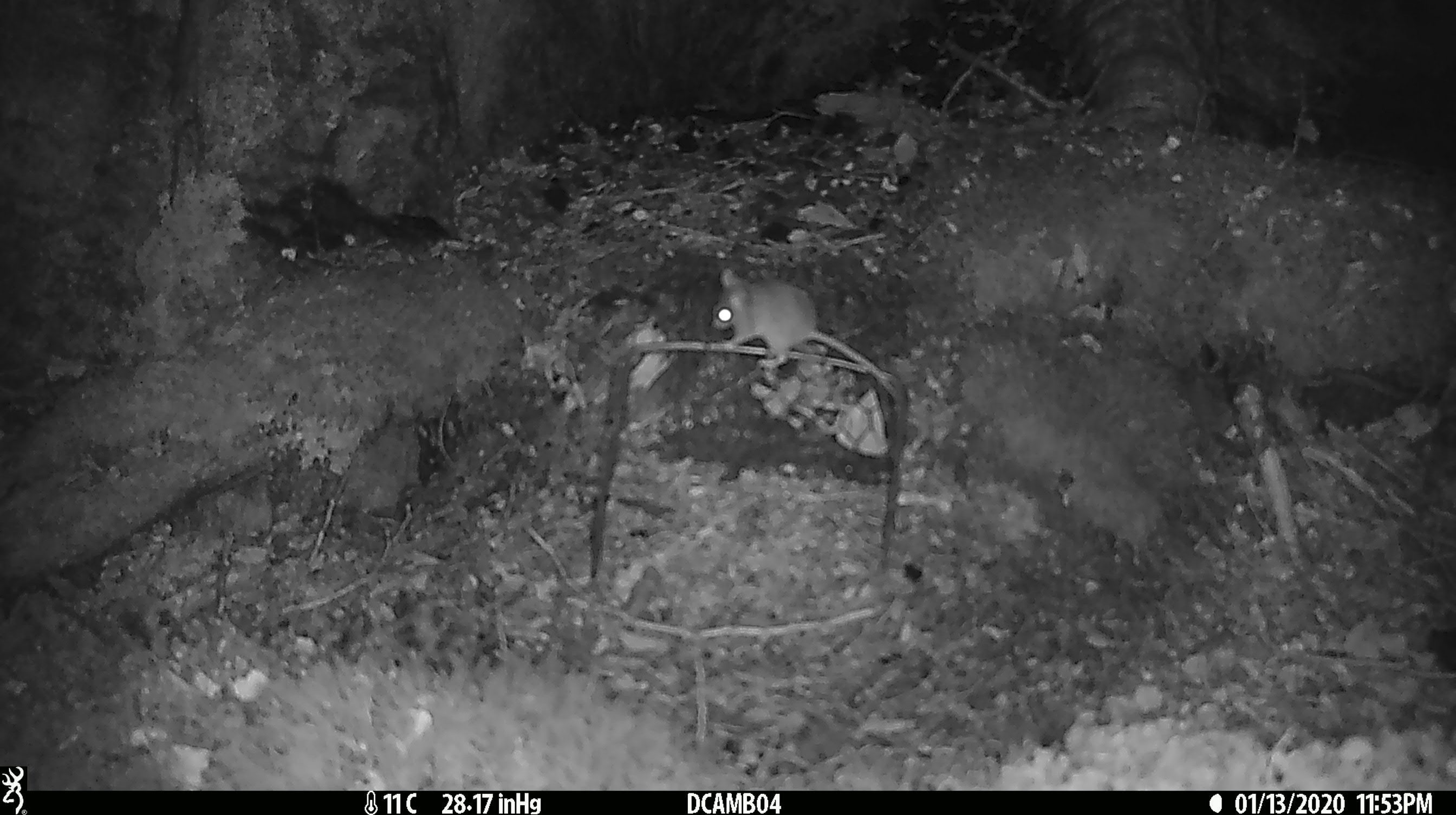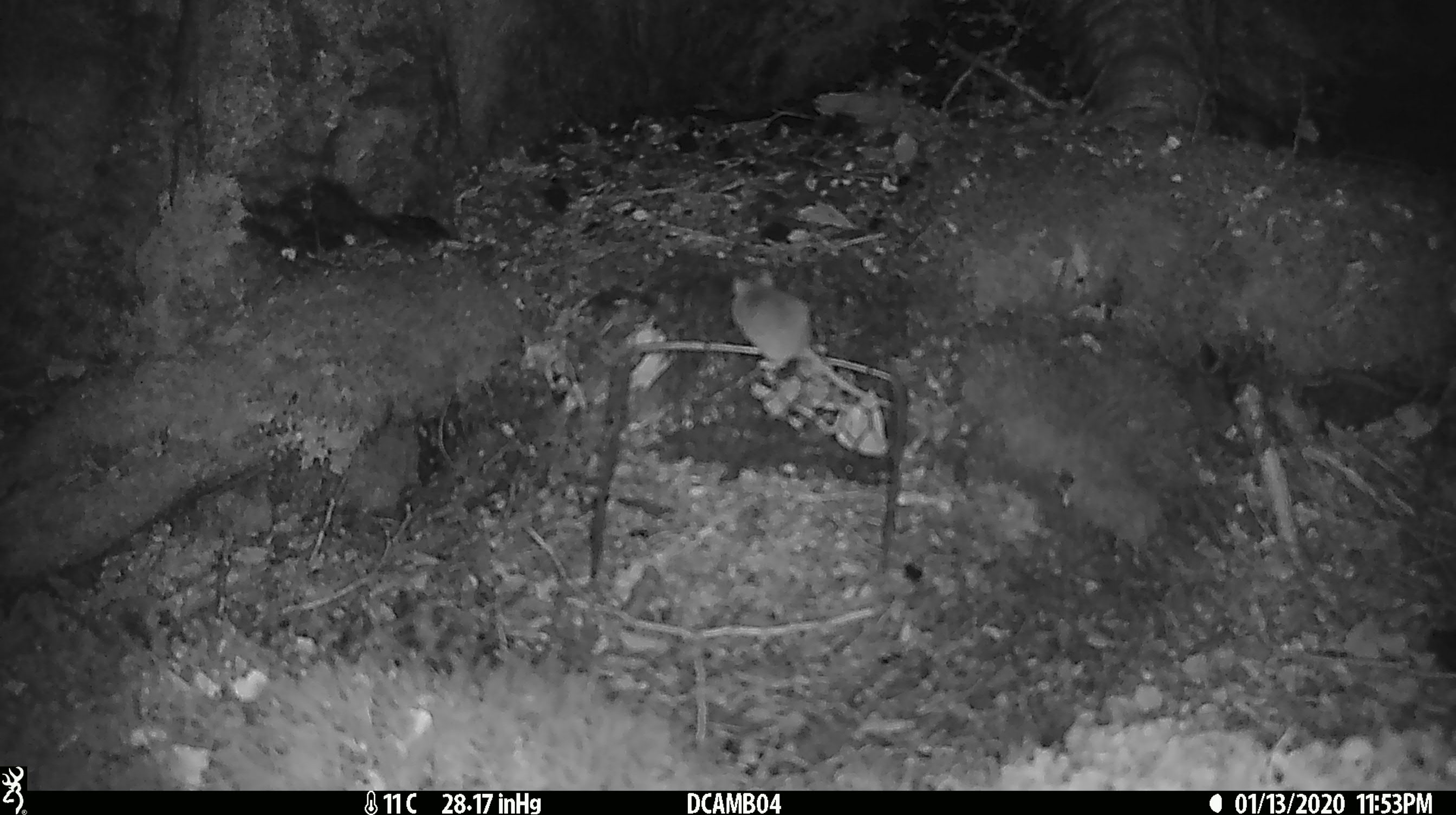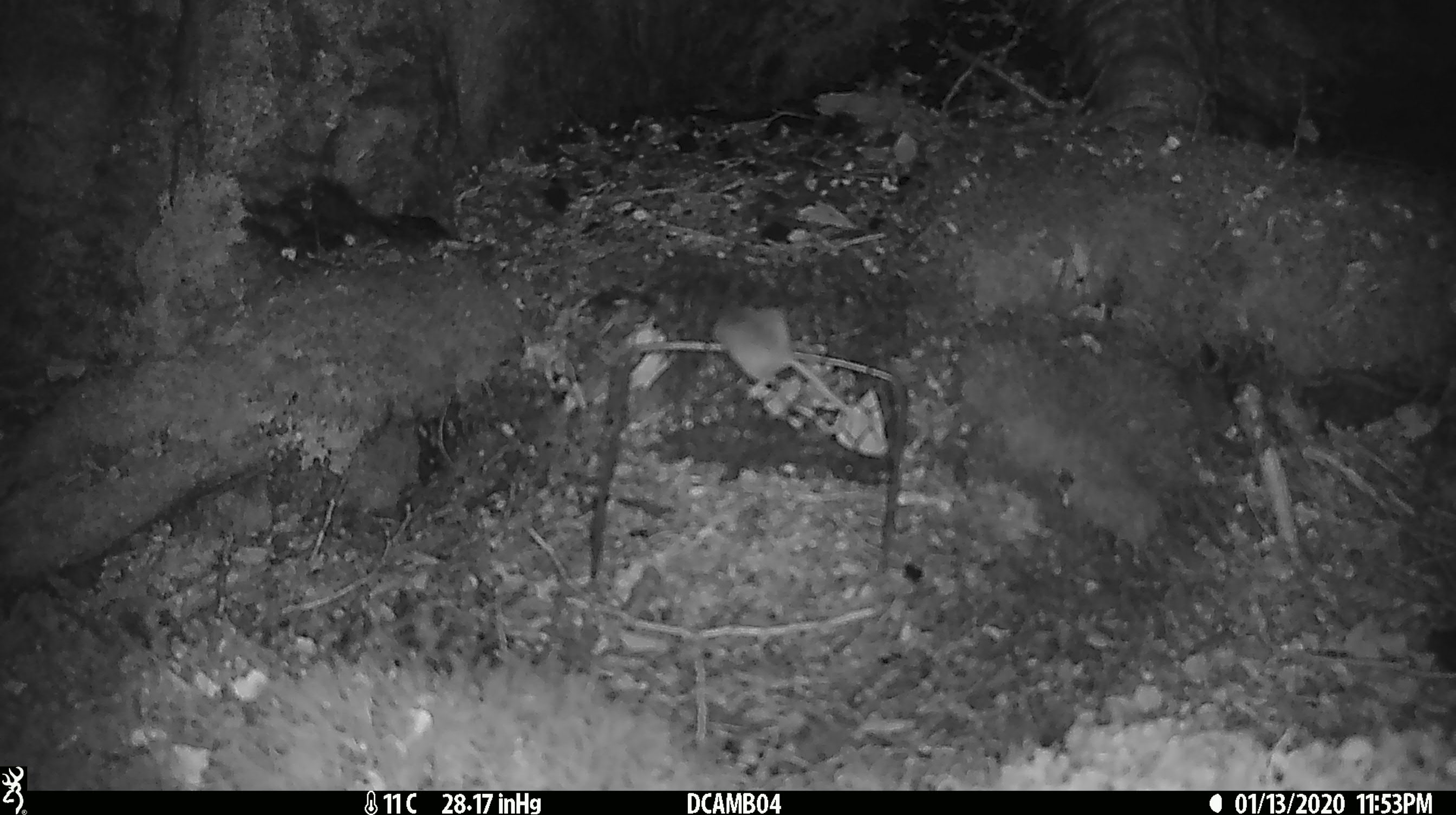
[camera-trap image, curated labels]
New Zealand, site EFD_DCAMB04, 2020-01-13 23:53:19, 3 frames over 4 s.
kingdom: Animalia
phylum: Chordata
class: Mammalia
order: Rodentia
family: Muridae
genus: Mus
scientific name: Mus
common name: mouse